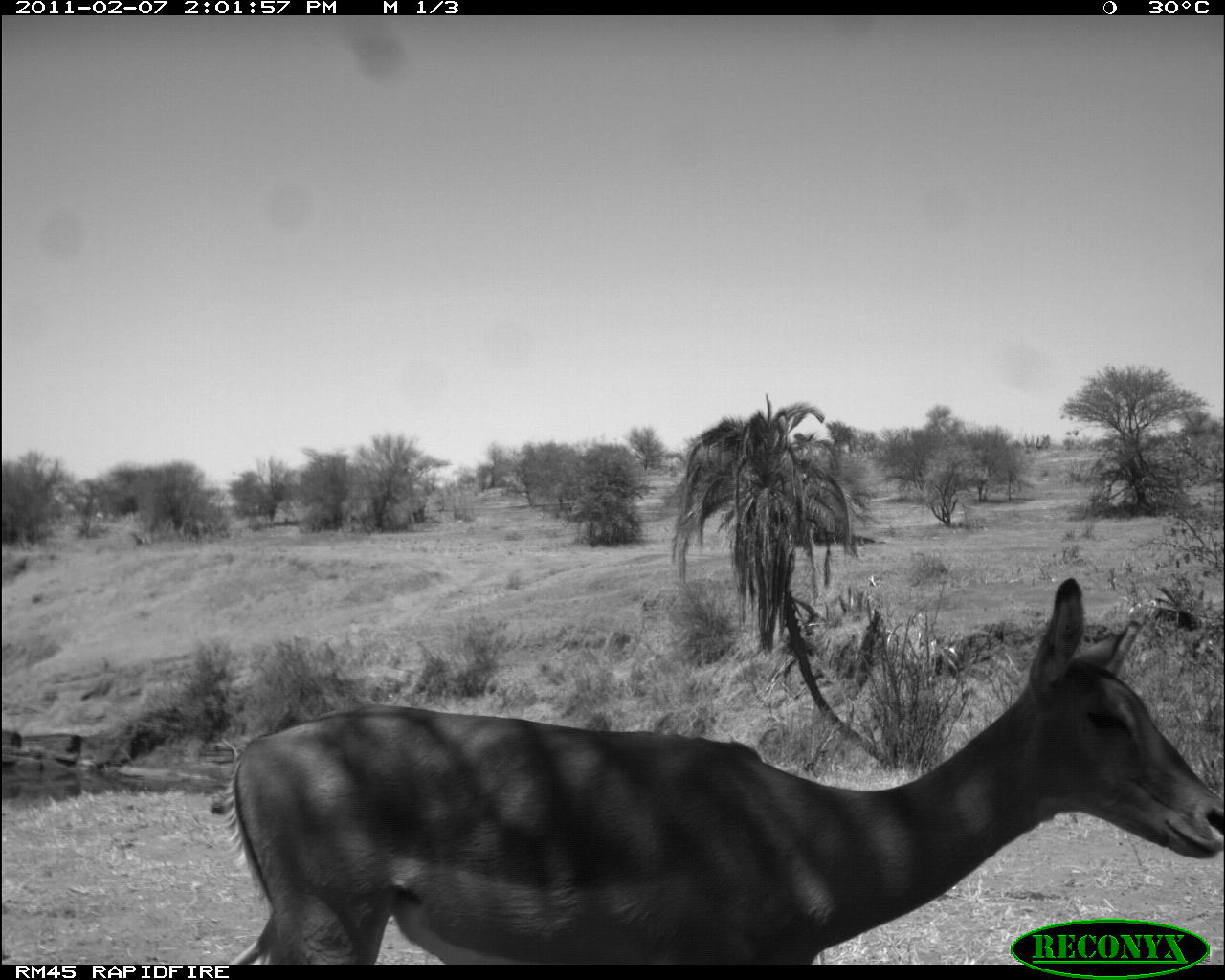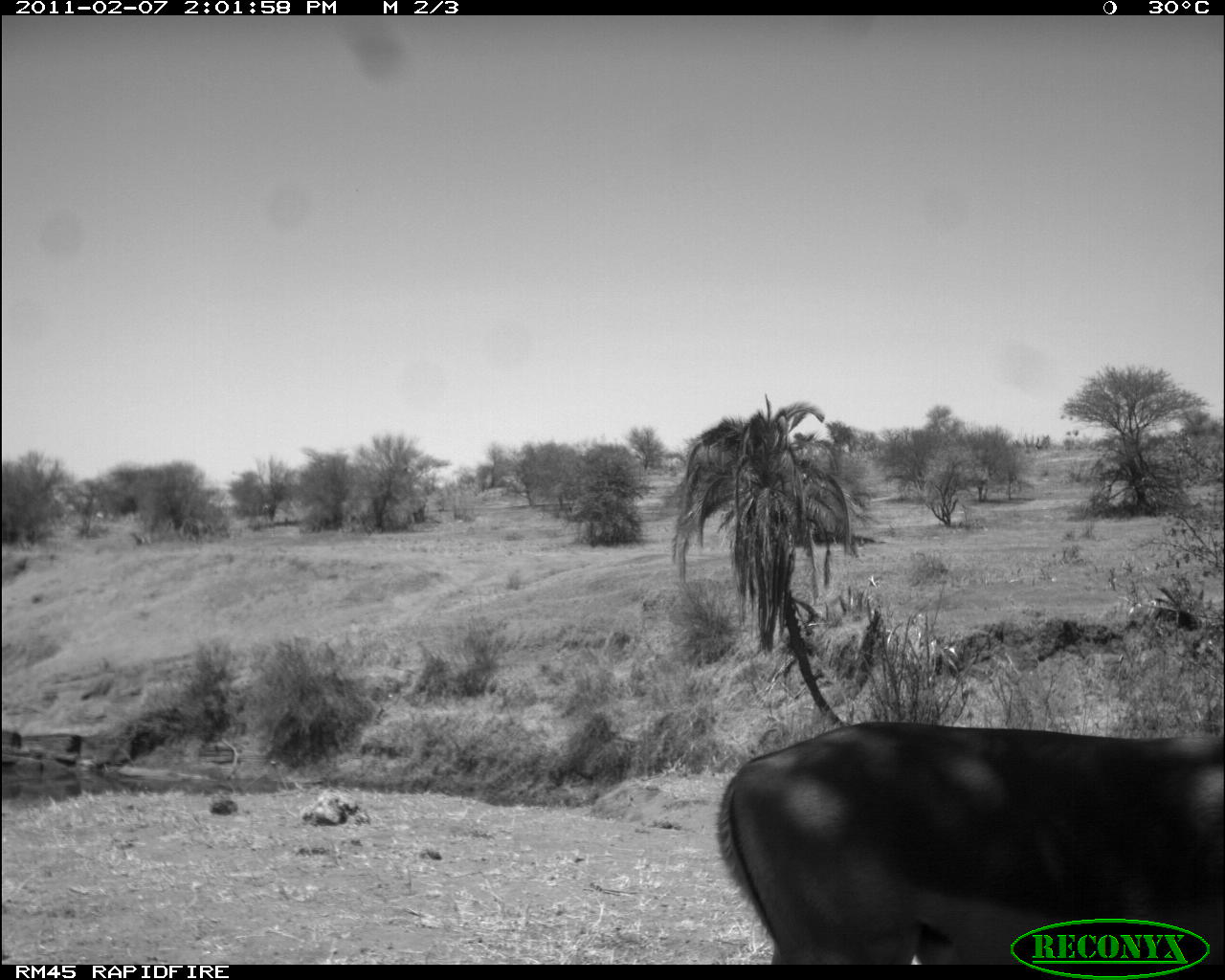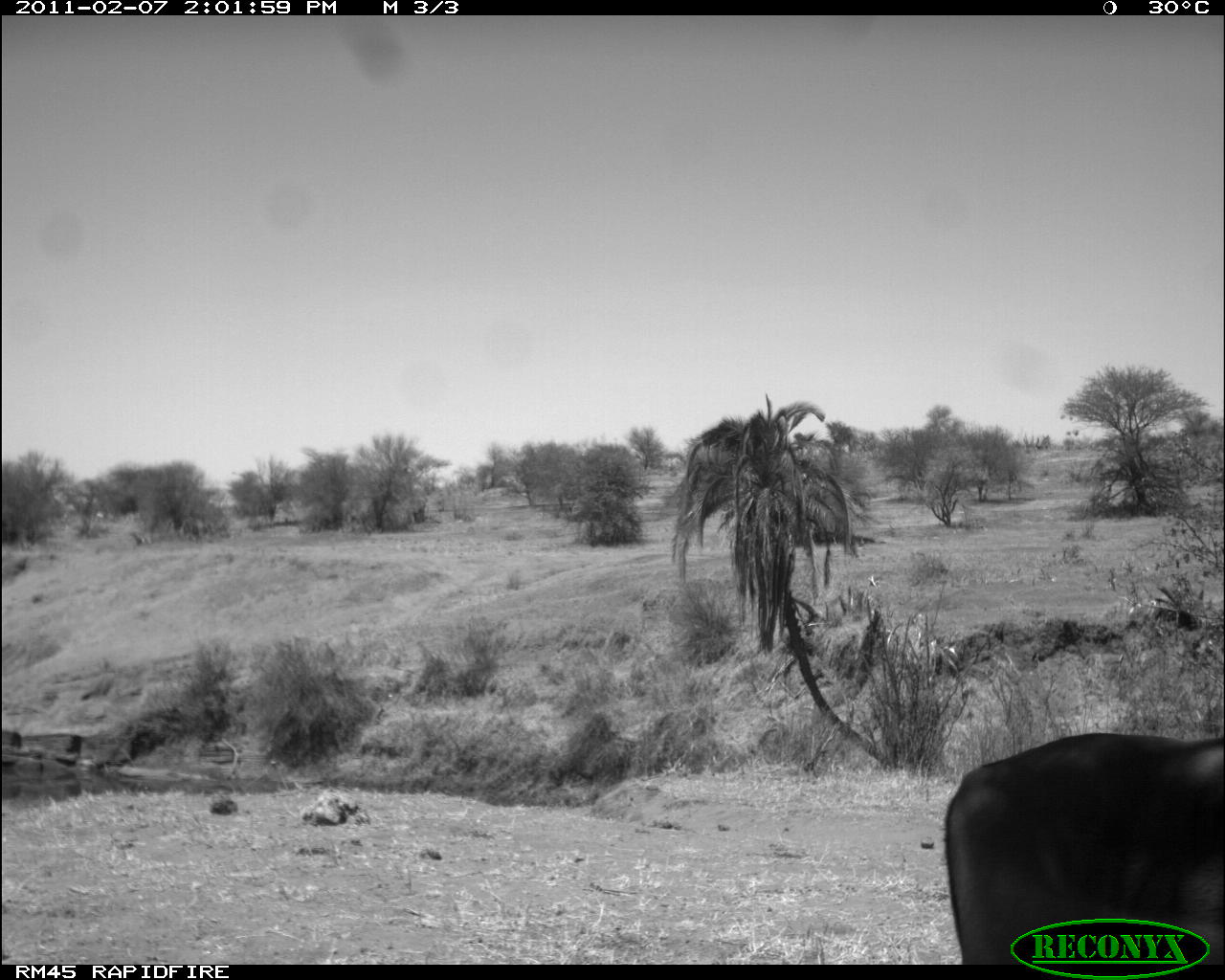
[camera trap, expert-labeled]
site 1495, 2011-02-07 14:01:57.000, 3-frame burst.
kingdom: Animalia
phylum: Chordata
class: Mammalia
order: Artiodactyla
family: Bovidae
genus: Aepyceros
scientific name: Aepyceros melampus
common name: impala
Aepyceros melampus (impala), count 1.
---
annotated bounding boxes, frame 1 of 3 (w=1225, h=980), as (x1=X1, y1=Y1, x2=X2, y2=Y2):
aepyceros melampus: (x1=214, y1=574, x2=1225, y2=964)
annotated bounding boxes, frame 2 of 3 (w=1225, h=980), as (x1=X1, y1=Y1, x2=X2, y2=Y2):
aepyceros melampus: (x1=715, y1=719, x2=1221, y2=962)